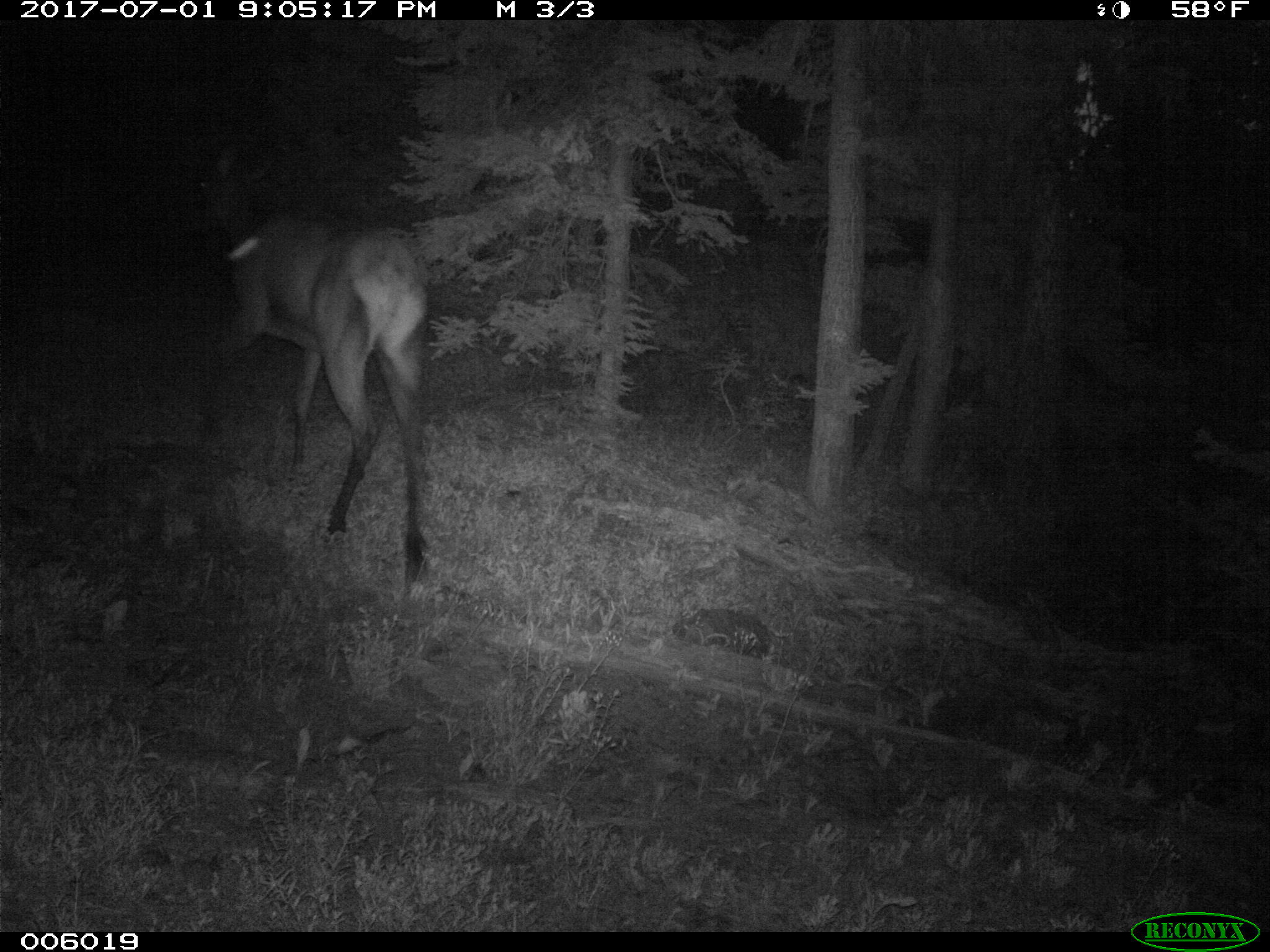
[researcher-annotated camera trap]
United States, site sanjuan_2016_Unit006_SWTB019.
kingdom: Animalia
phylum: Chordata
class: Mammalia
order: Artiodactyla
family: Cervidae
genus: Cervus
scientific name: Cervus elaphus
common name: red deer